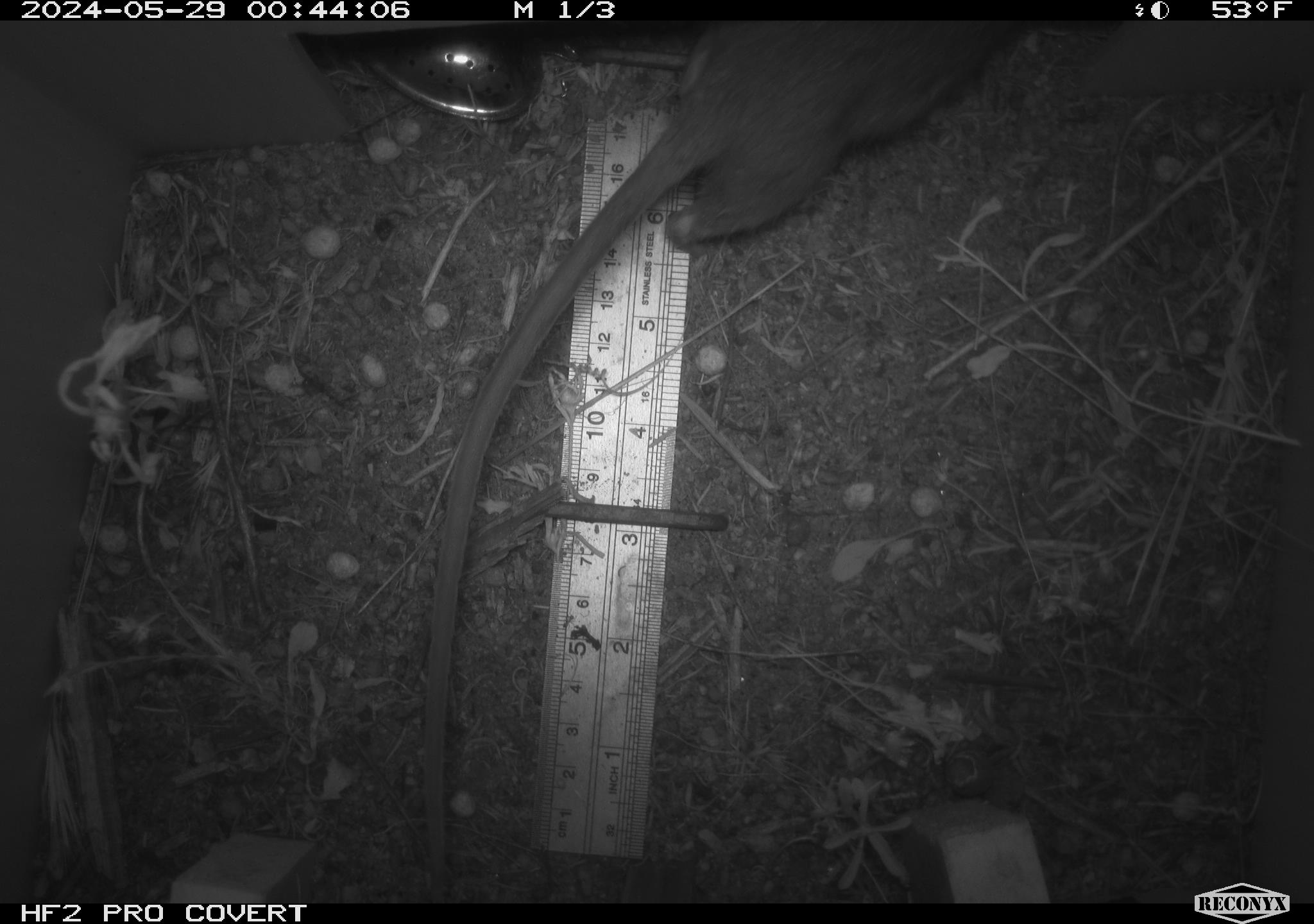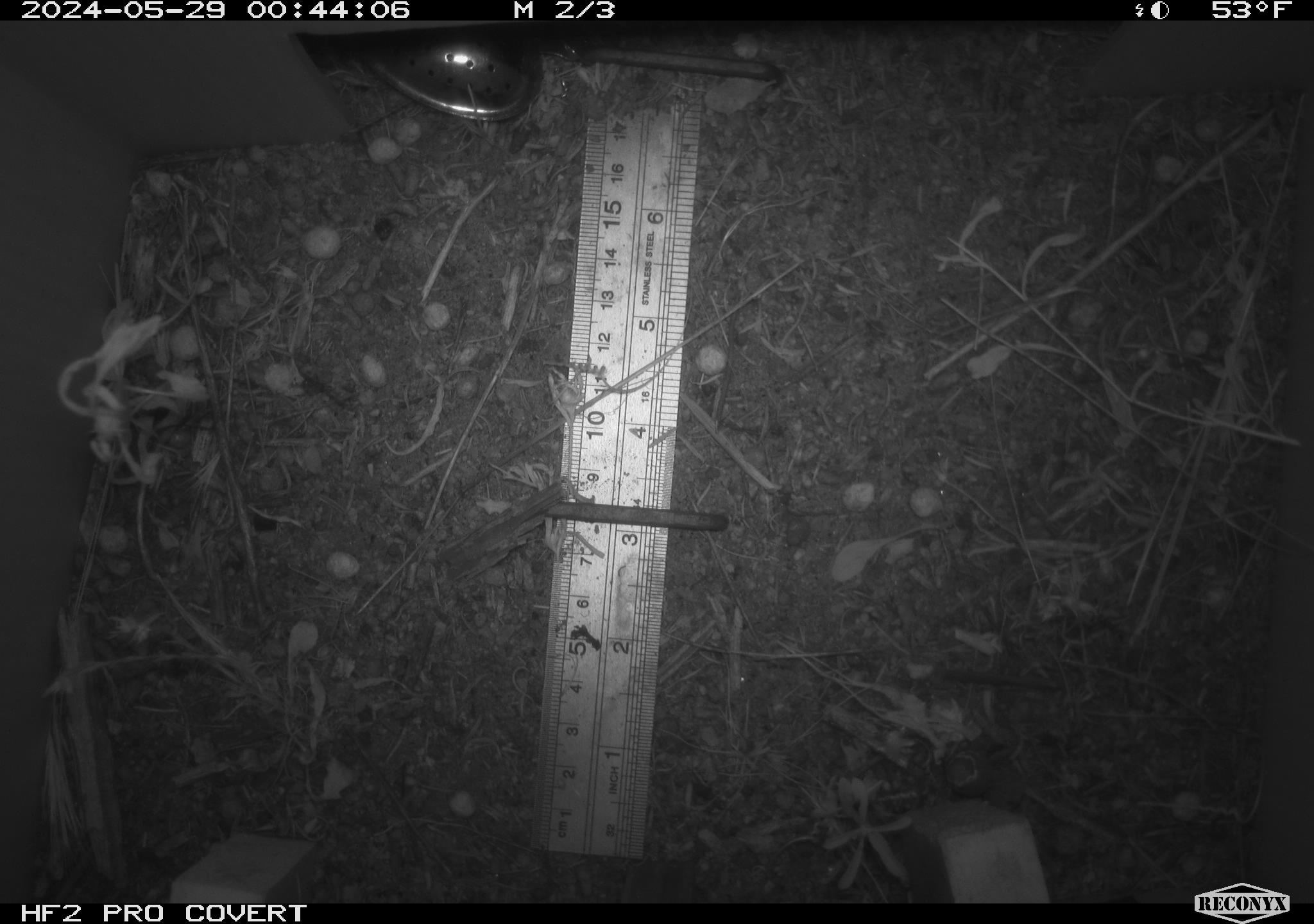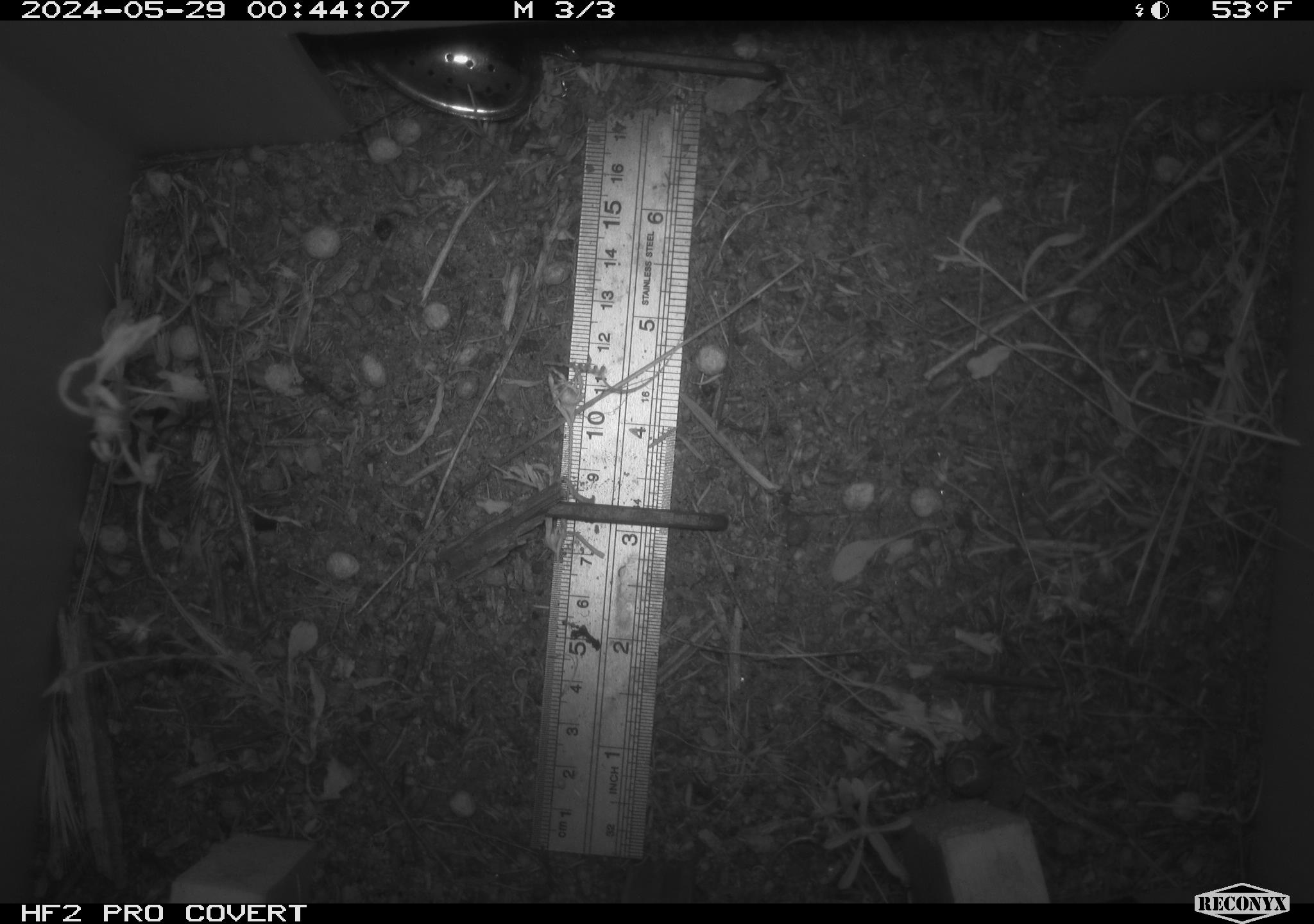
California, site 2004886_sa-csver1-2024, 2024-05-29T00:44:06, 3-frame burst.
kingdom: Animalia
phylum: Chordata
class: Mammalia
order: Rodentia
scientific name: Rodentia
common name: rodent